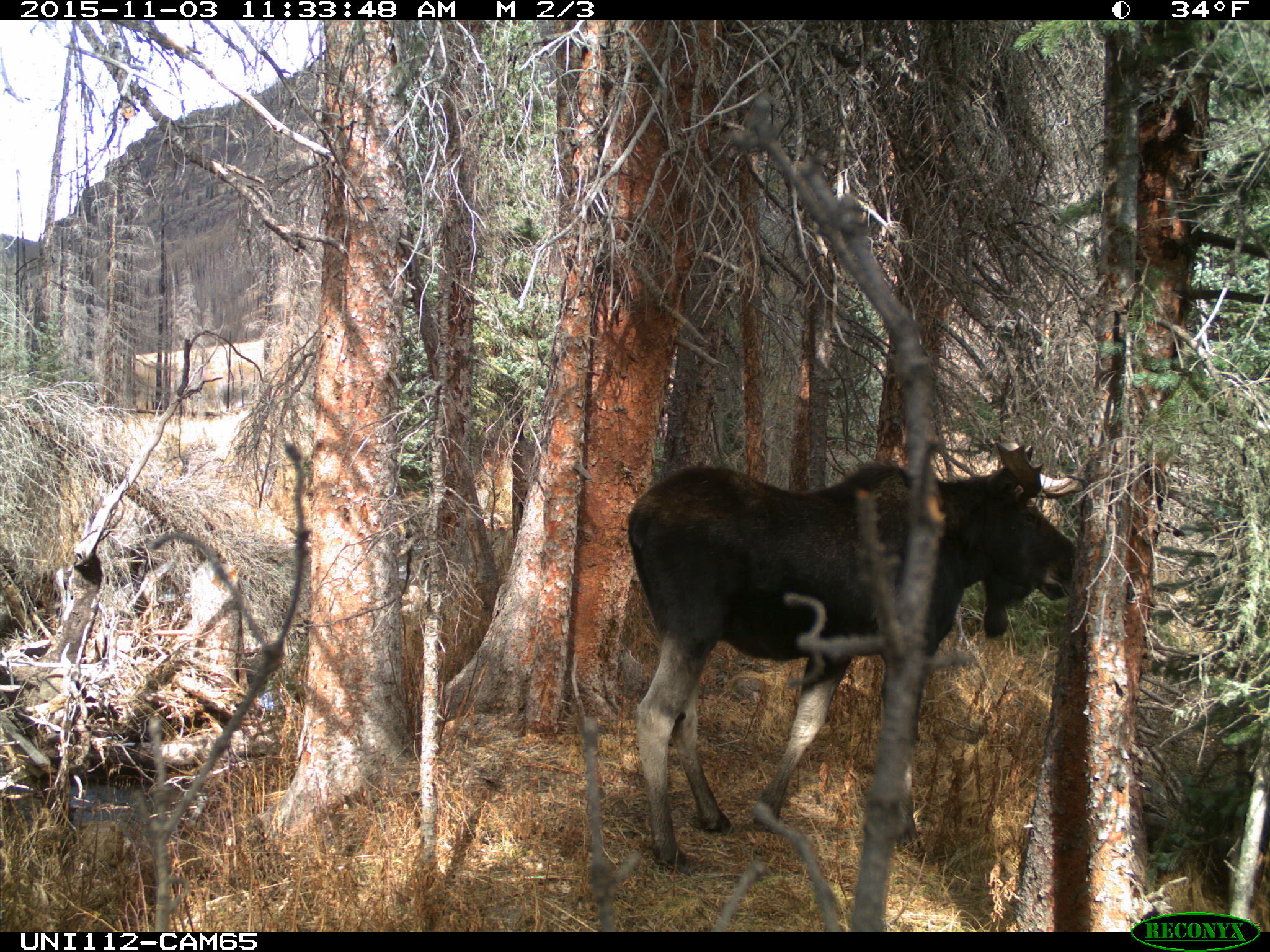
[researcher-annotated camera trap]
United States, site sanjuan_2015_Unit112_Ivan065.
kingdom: Animalia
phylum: Chordata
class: Mammalia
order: Artiodactyla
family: Cervidae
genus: Alces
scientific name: Alces alces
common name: moose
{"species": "Alces alces (moose)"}